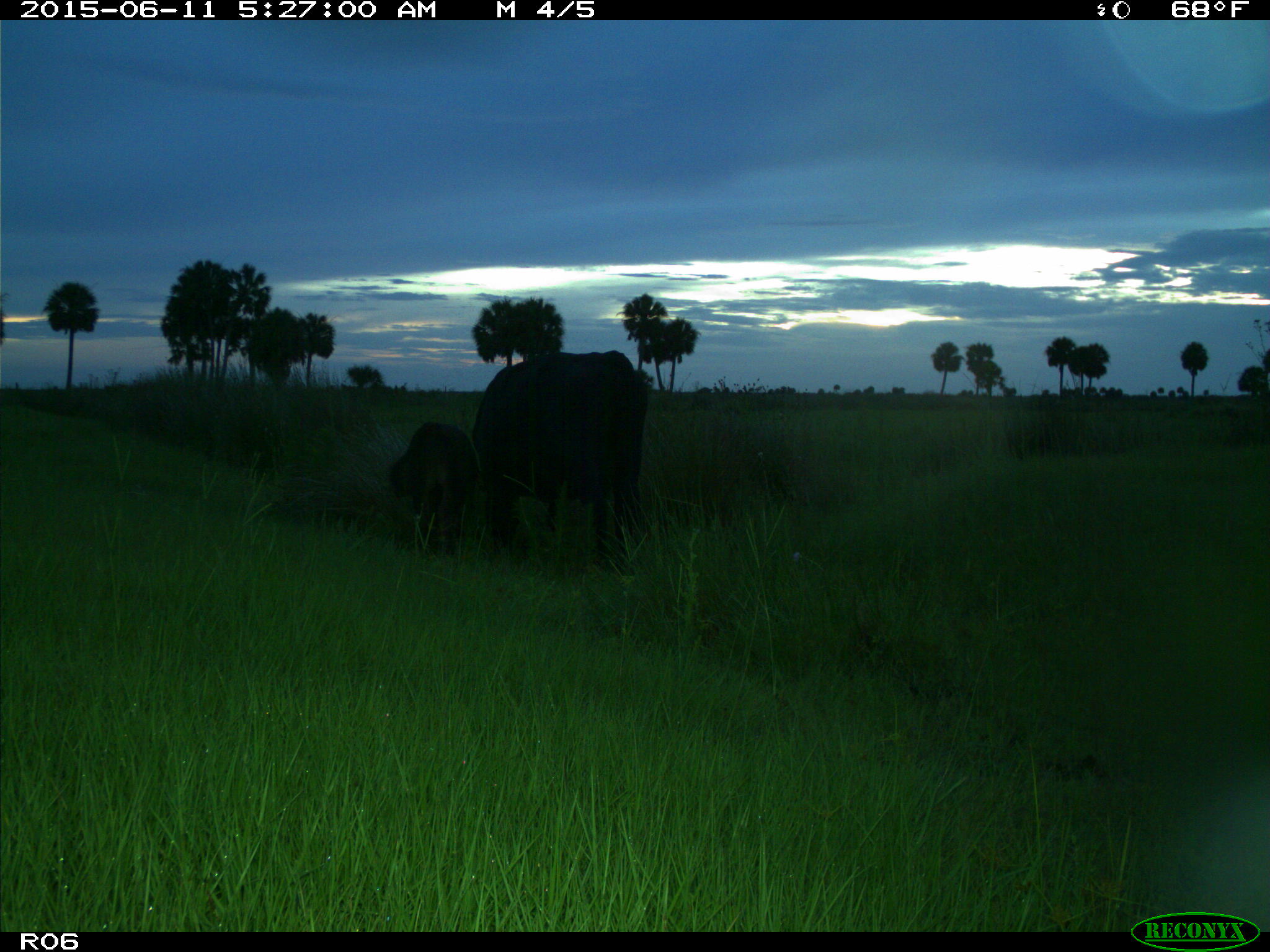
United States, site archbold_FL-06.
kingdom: Animalia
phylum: Chordata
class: Mammalia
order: Artiodactyla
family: Bovidae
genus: Bos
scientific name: Bos taurus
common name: domestic cow